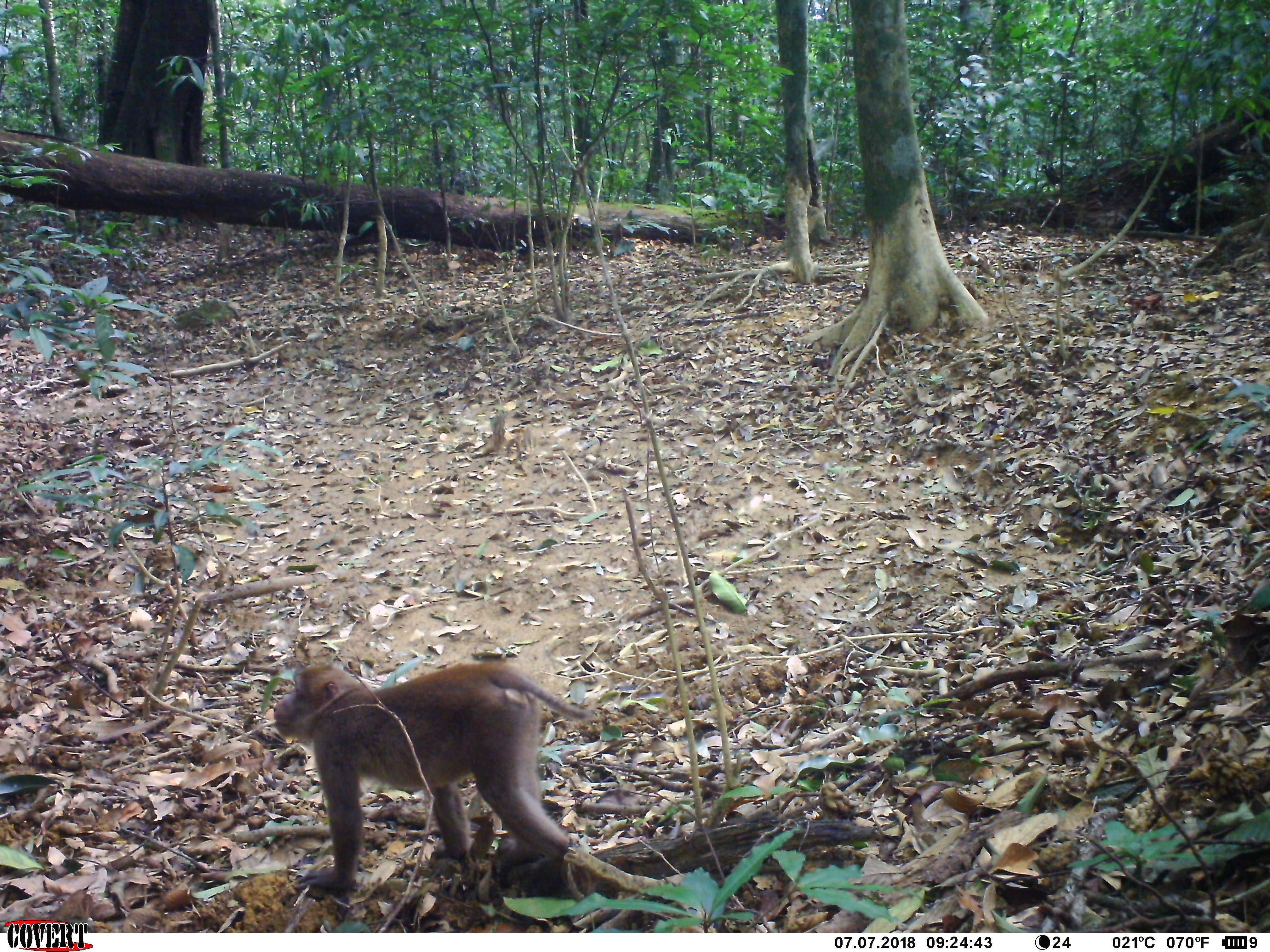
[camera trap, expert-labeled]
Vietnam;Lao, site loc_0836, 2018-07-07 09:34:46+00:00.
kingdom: Animalia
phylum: Chordata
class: Mammalia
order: Primates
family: Cercopithecidae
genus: Macaca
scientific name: Macaca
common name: macaques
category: assam or rhesus macaque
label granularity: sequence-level